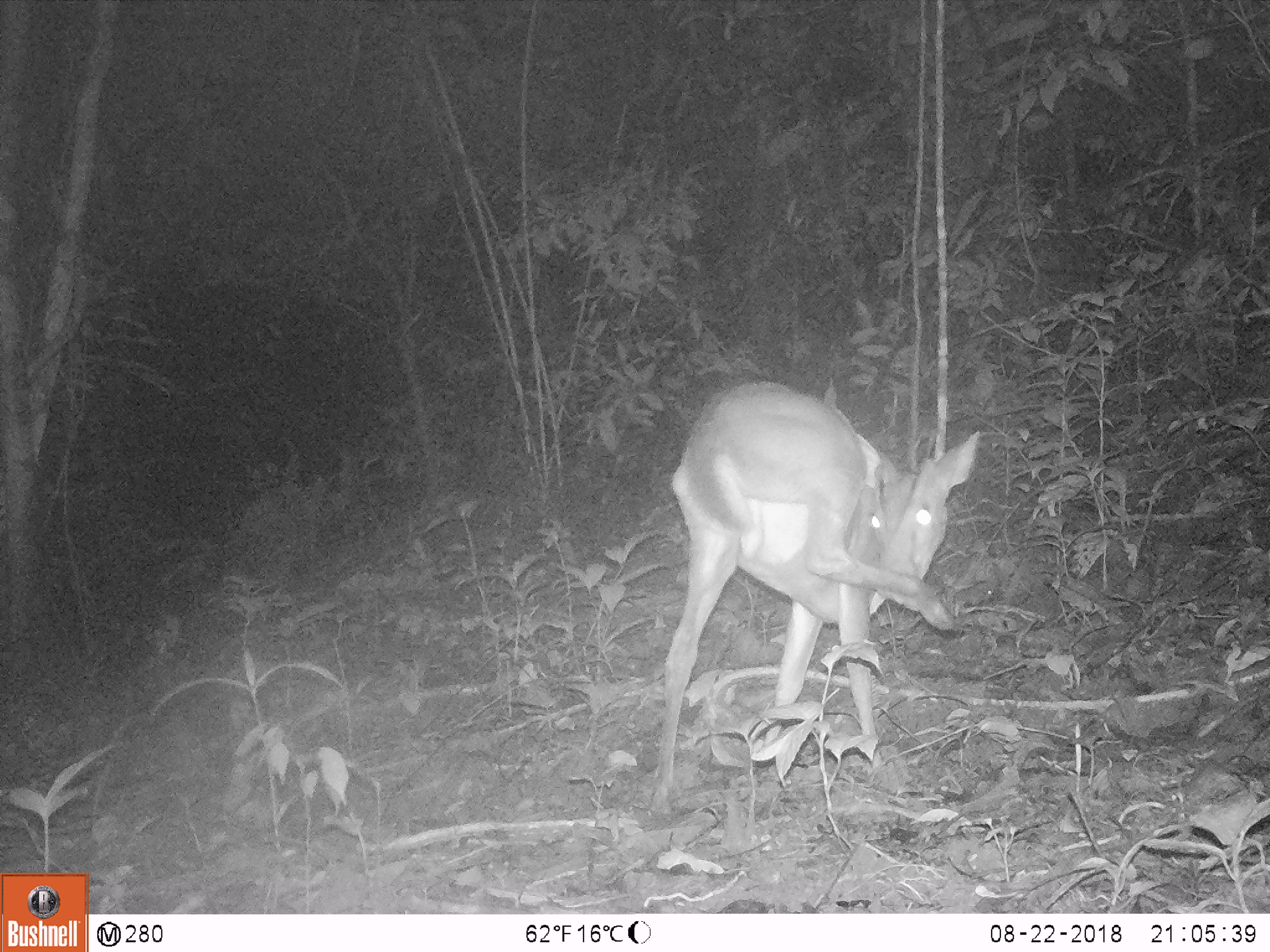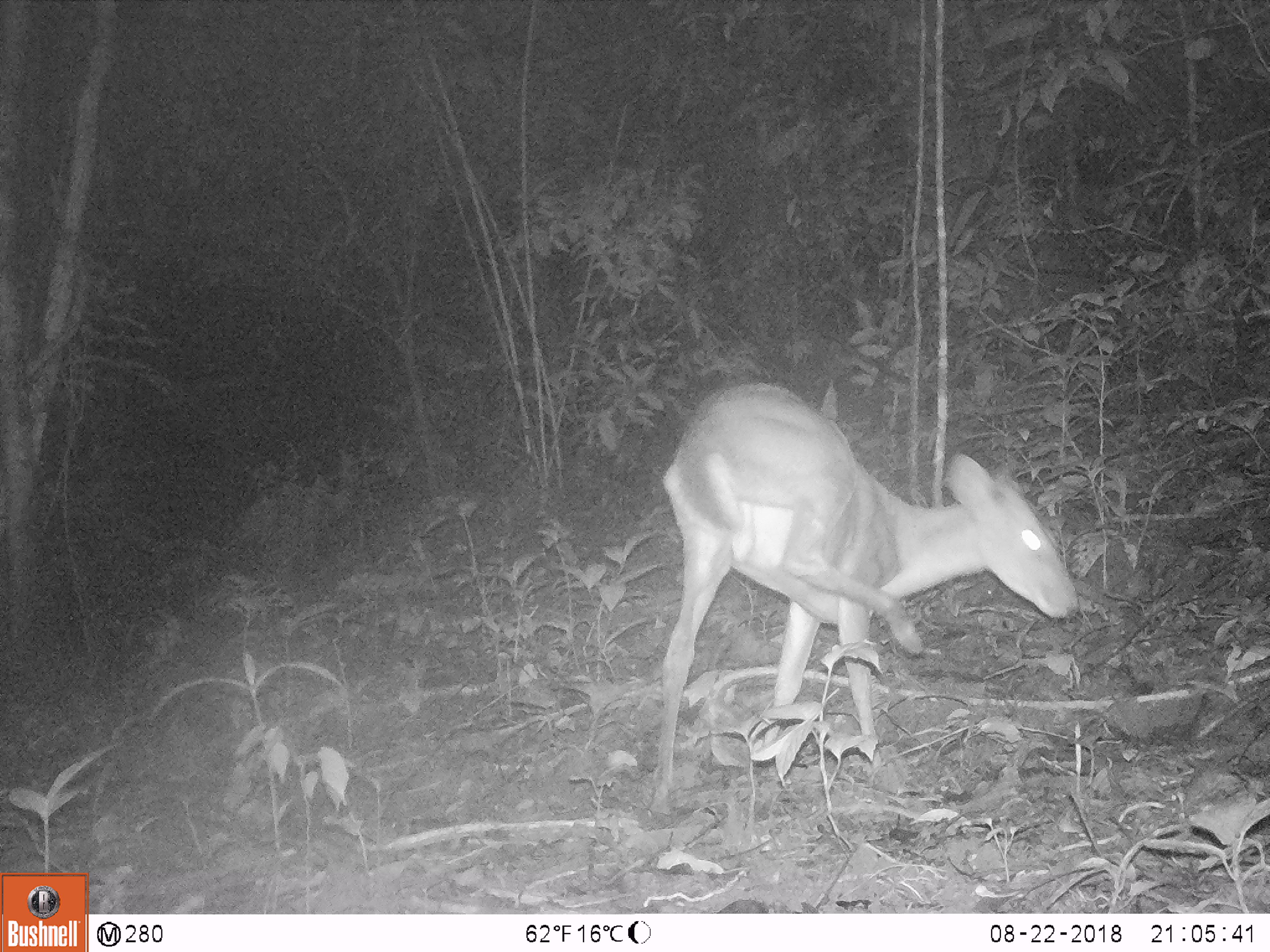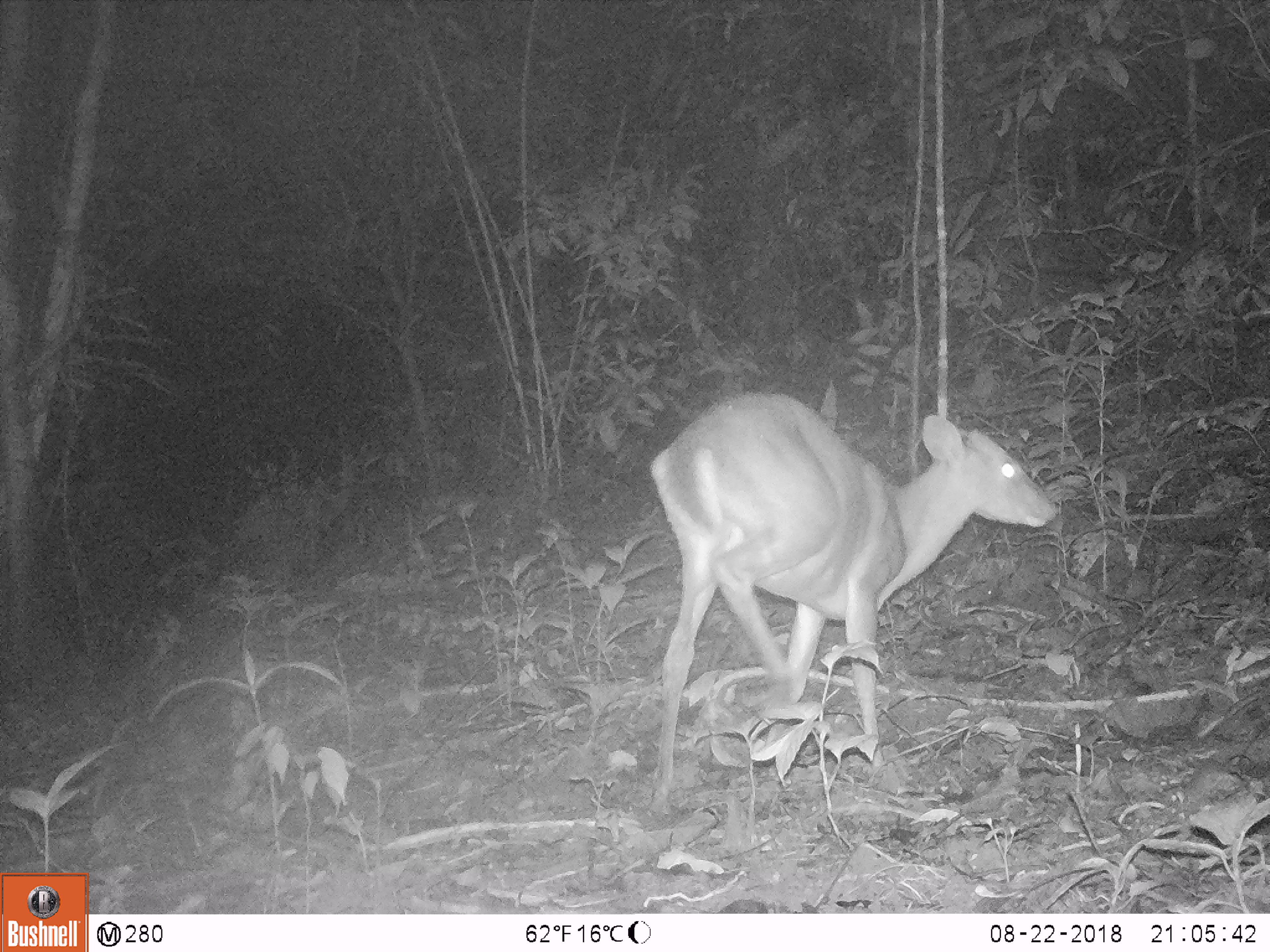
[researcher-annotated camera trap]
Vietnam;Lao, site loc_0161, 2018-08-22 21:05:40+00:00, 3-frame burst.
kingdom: Animalia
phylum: Chordata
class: Mammalia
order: Artiodactyla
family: Cervidae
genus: Muntiacus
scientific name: Muntiacus vuquangensis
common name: large-antlered muntjac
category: large antlered muntjac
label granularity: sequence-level